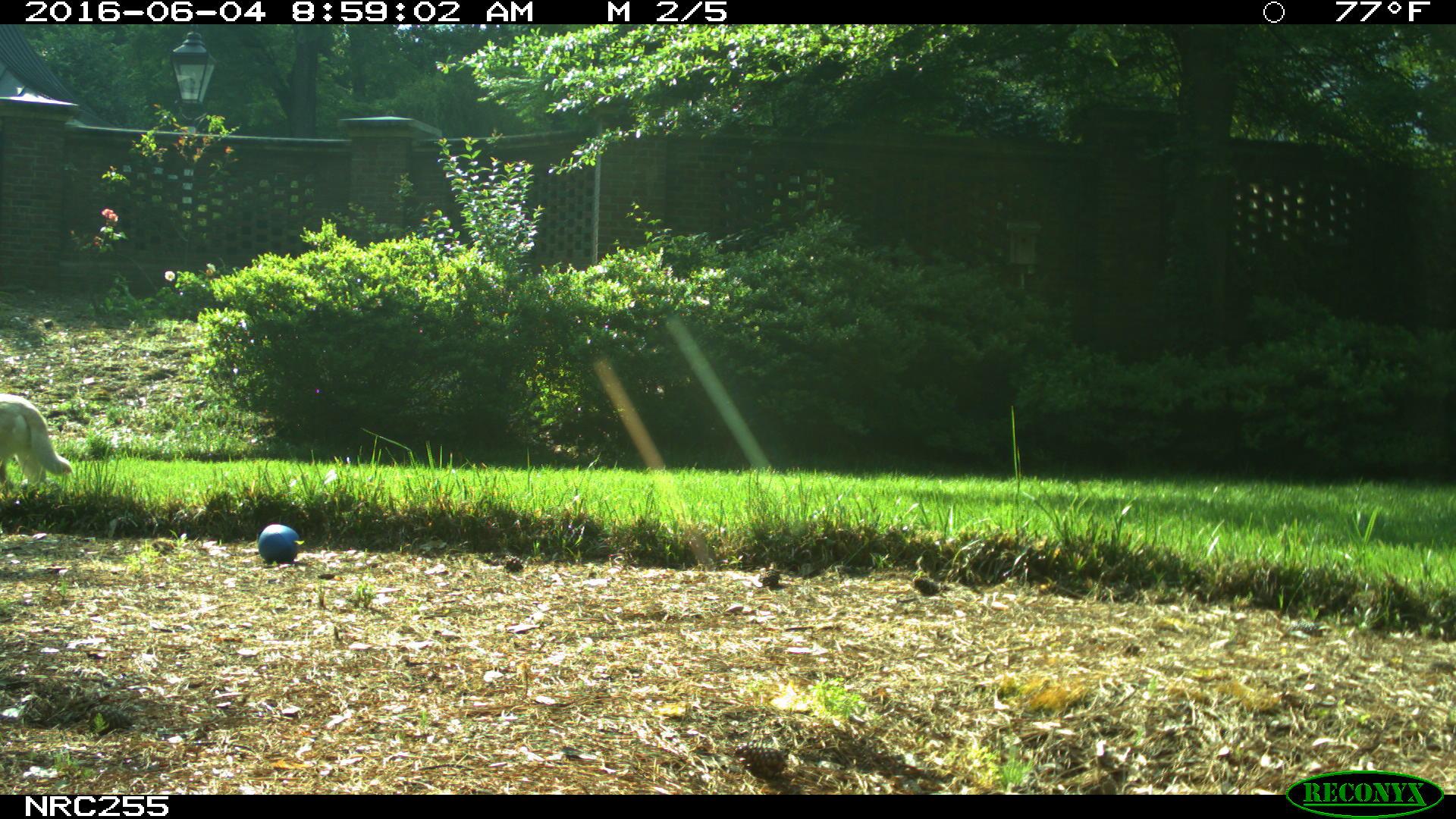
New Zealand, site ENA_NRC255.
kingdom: Animalia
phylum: Chordata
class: Mammalia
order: Carnivora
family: Canidae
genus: Canis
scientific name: Canis familiaris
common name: domestic dog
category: dog